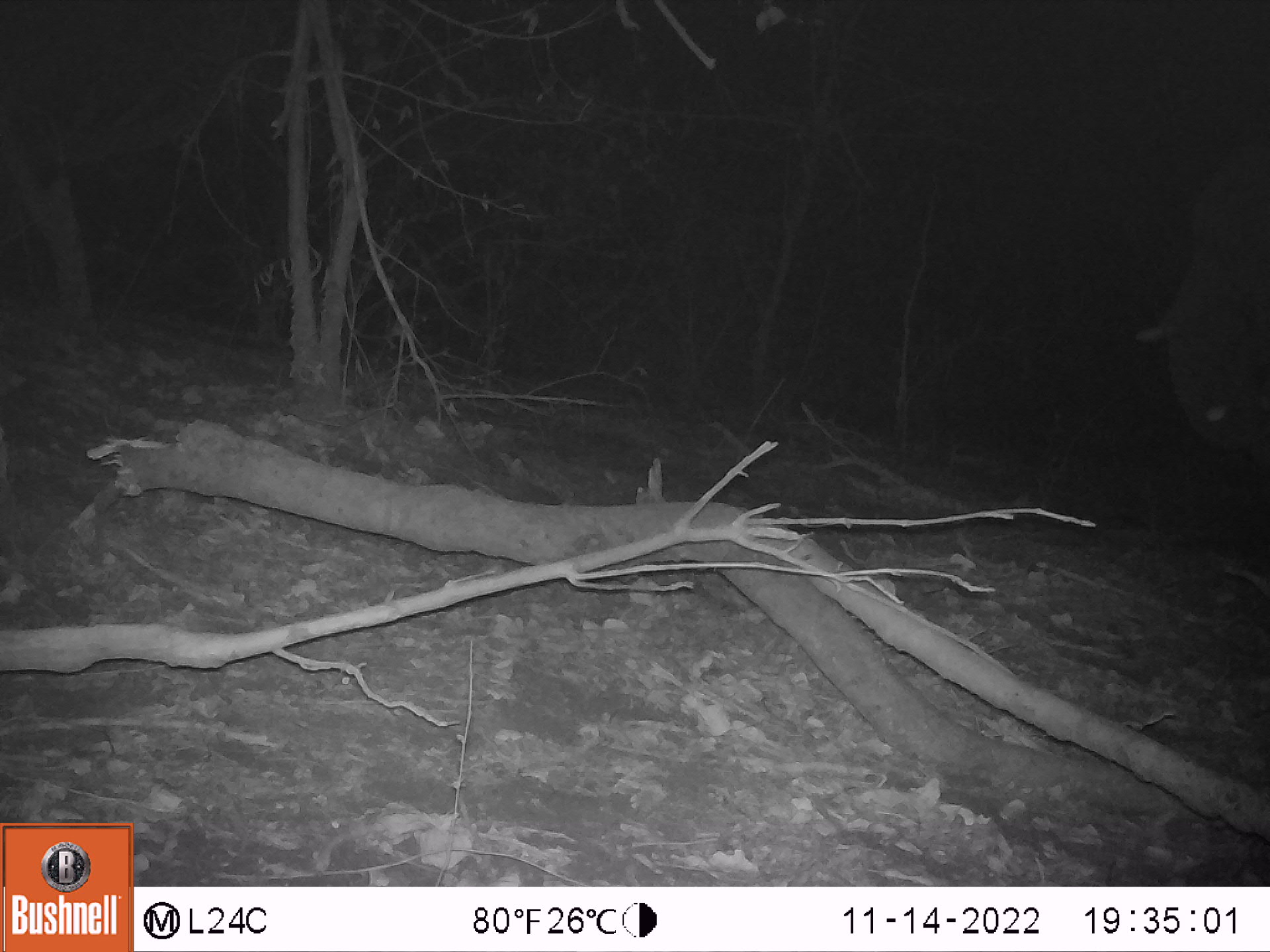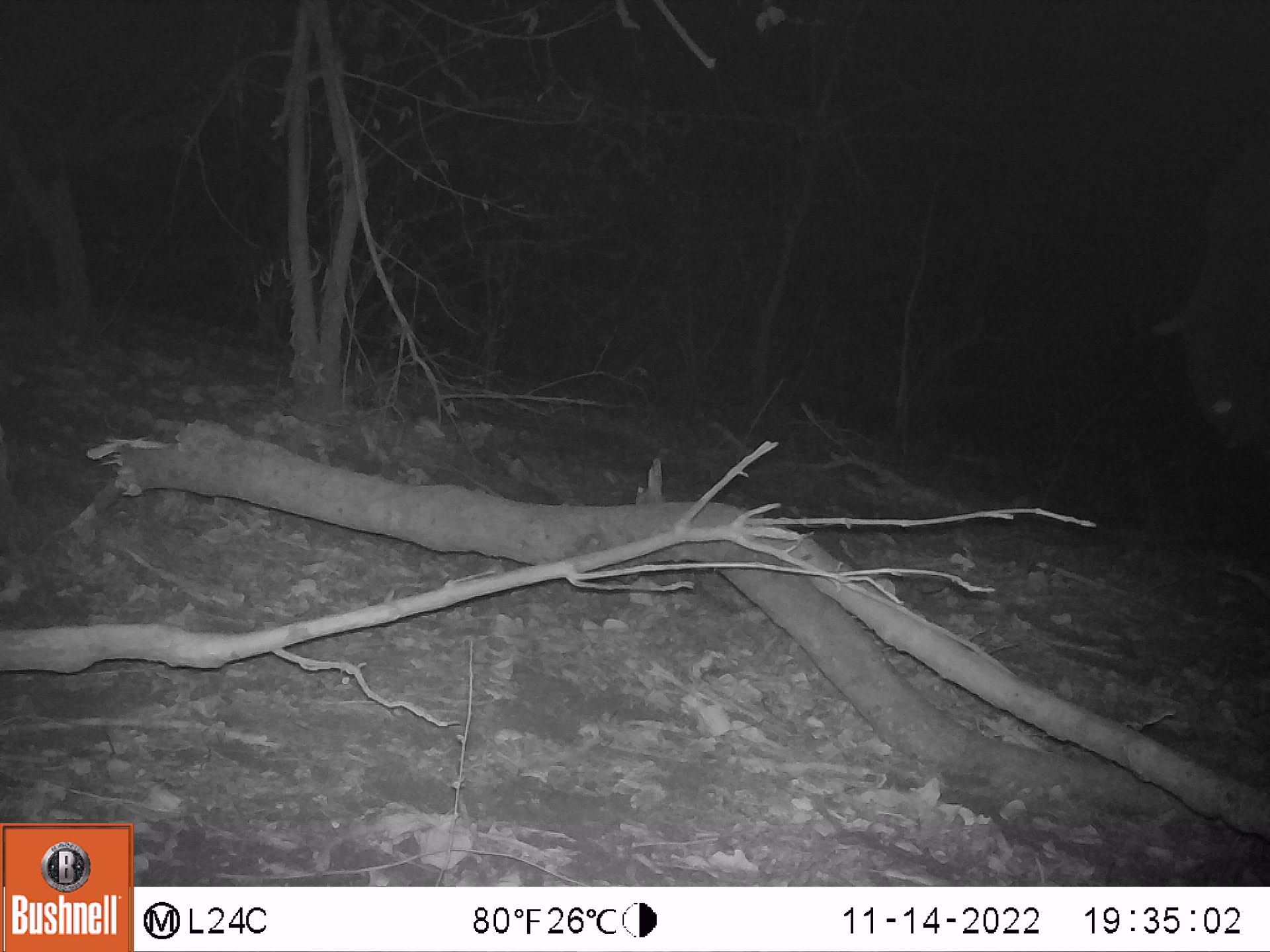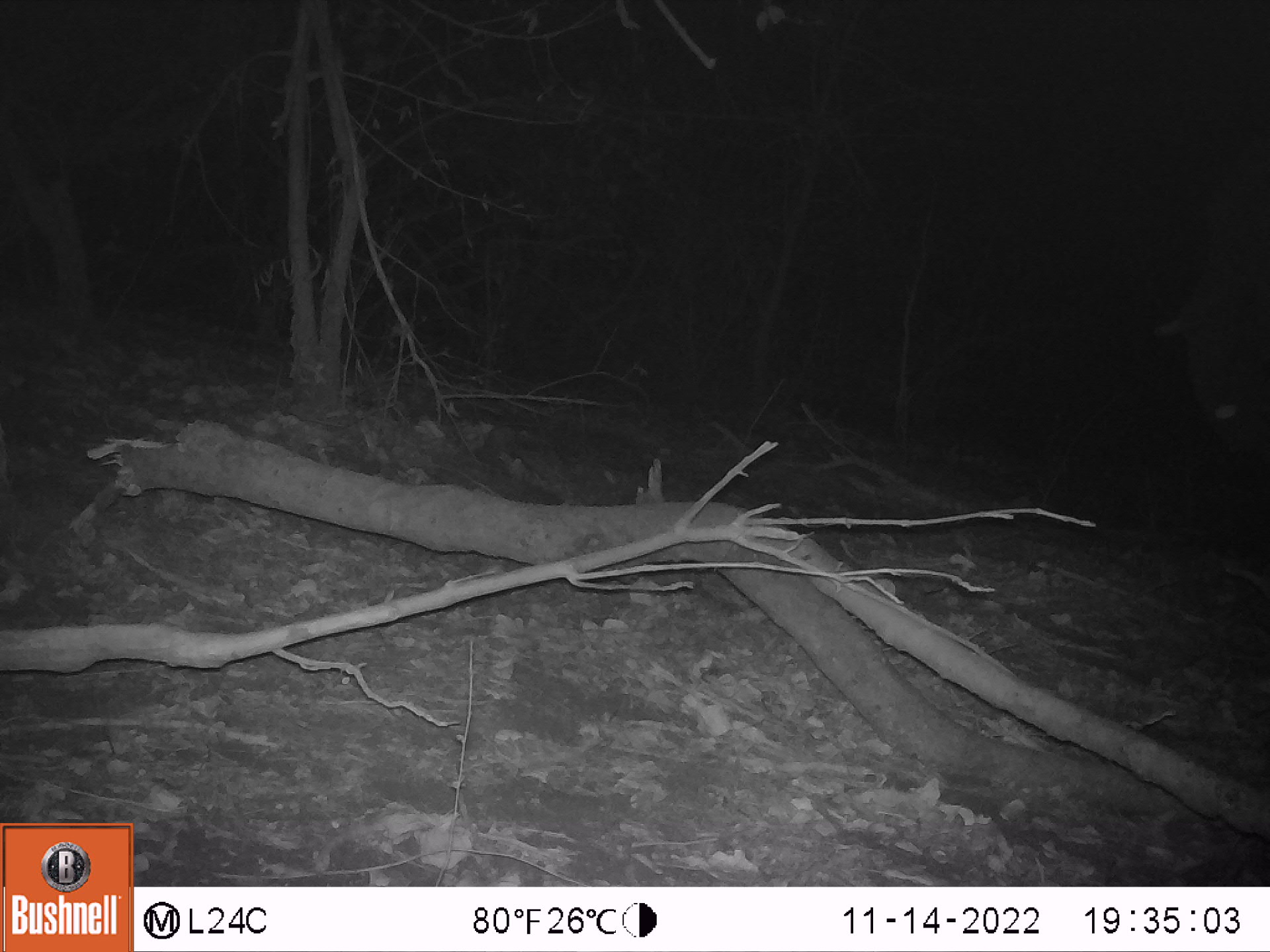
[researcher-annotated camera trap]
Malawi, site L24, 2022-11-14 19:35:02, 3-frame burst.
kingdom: Animalia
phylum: Chordata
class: Mammalia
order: Proboscidea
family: Elephantidae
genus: Loxodonta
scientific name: Loxodonta africana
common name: african savanna elephant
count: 1